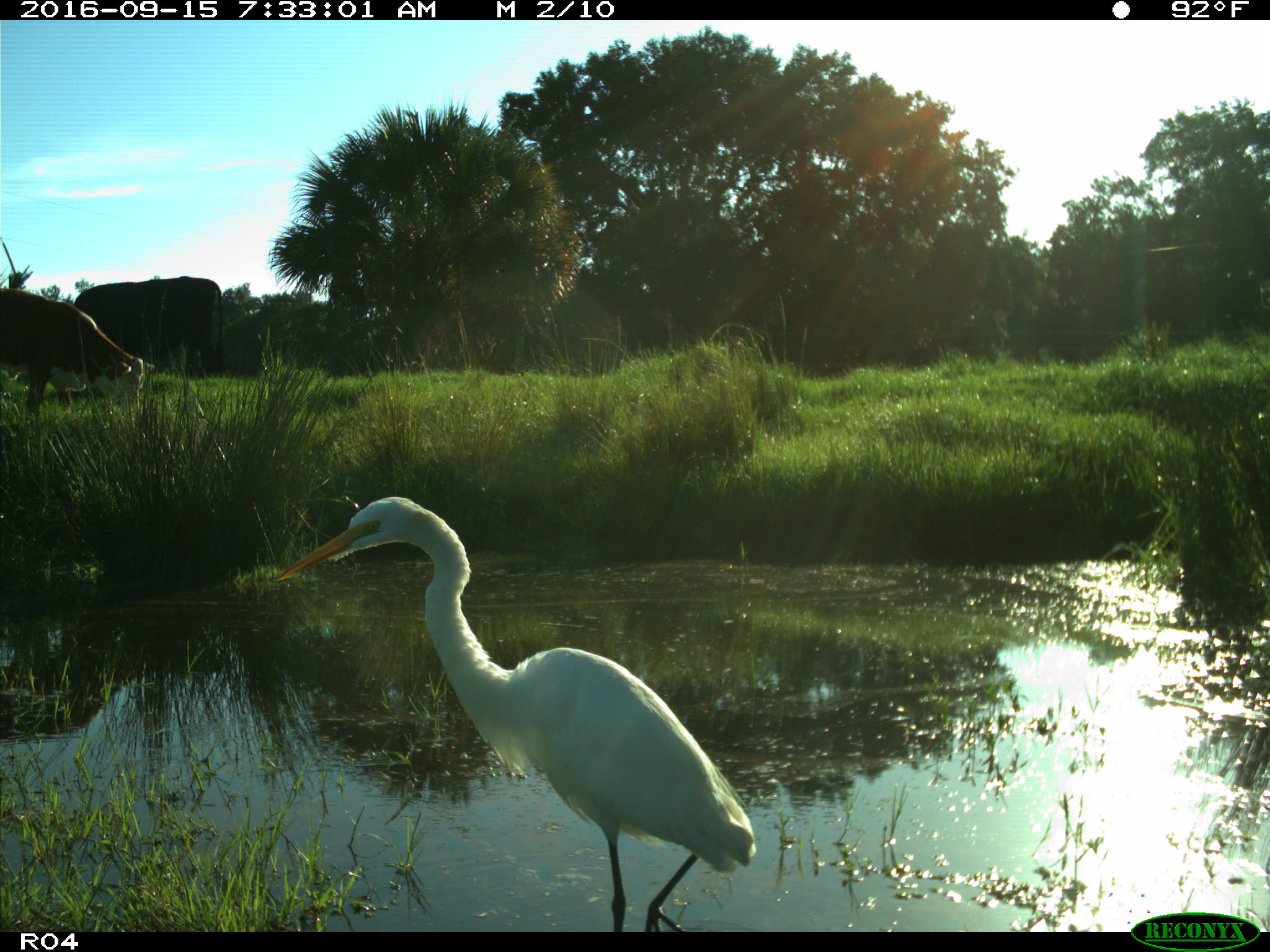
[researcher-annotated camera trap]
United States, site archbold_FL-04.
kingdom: Animalia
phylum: Chordata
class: Mammalia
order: Artiodactyla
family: Bovidae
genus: Bos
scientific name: Bos taurus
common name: domestic cow